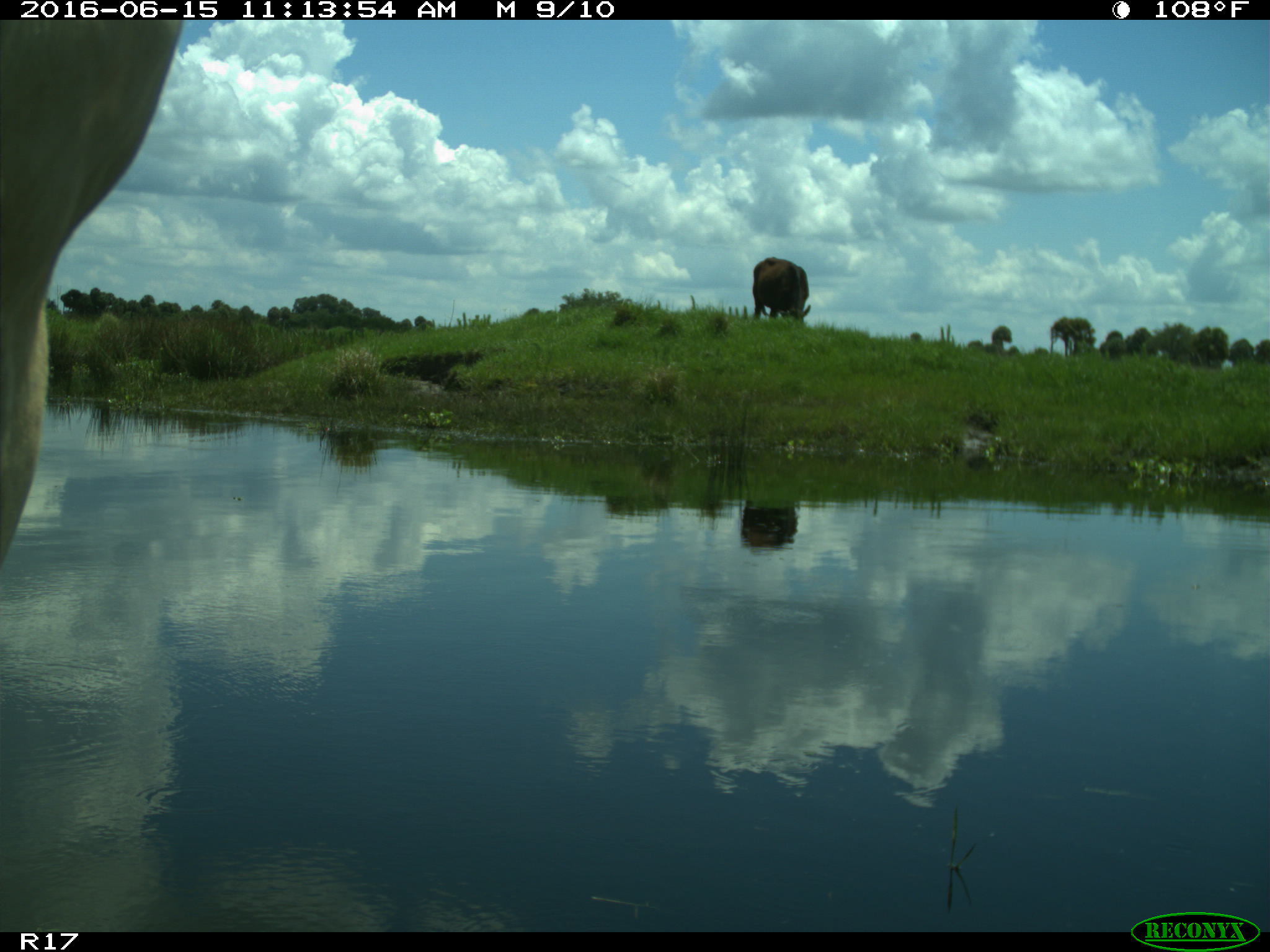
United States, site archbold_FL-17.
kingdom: Animalia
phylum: Chordata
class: Mammalia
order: Artiodactyla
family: Bovidae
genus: Bos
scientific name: Bos taurus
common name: domestic cow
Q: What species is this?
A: Bos taurus (domestic cow).